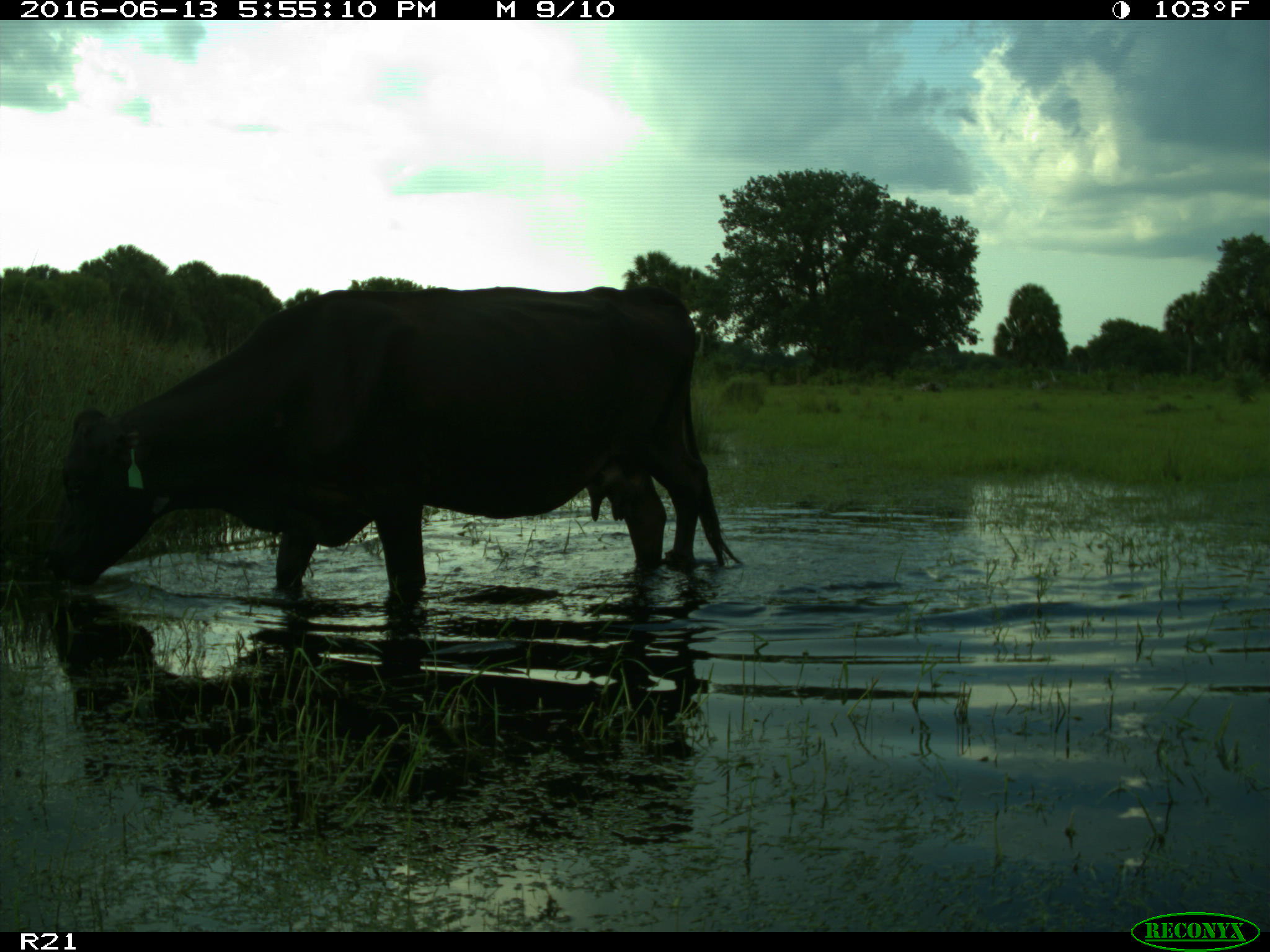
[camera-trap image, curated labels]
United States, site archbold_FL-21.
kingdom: Animalia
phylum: Chordata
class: Mammalia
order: Artiodactyla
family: Bovidae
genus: Bos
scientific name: Bos taurus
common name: domestic cow